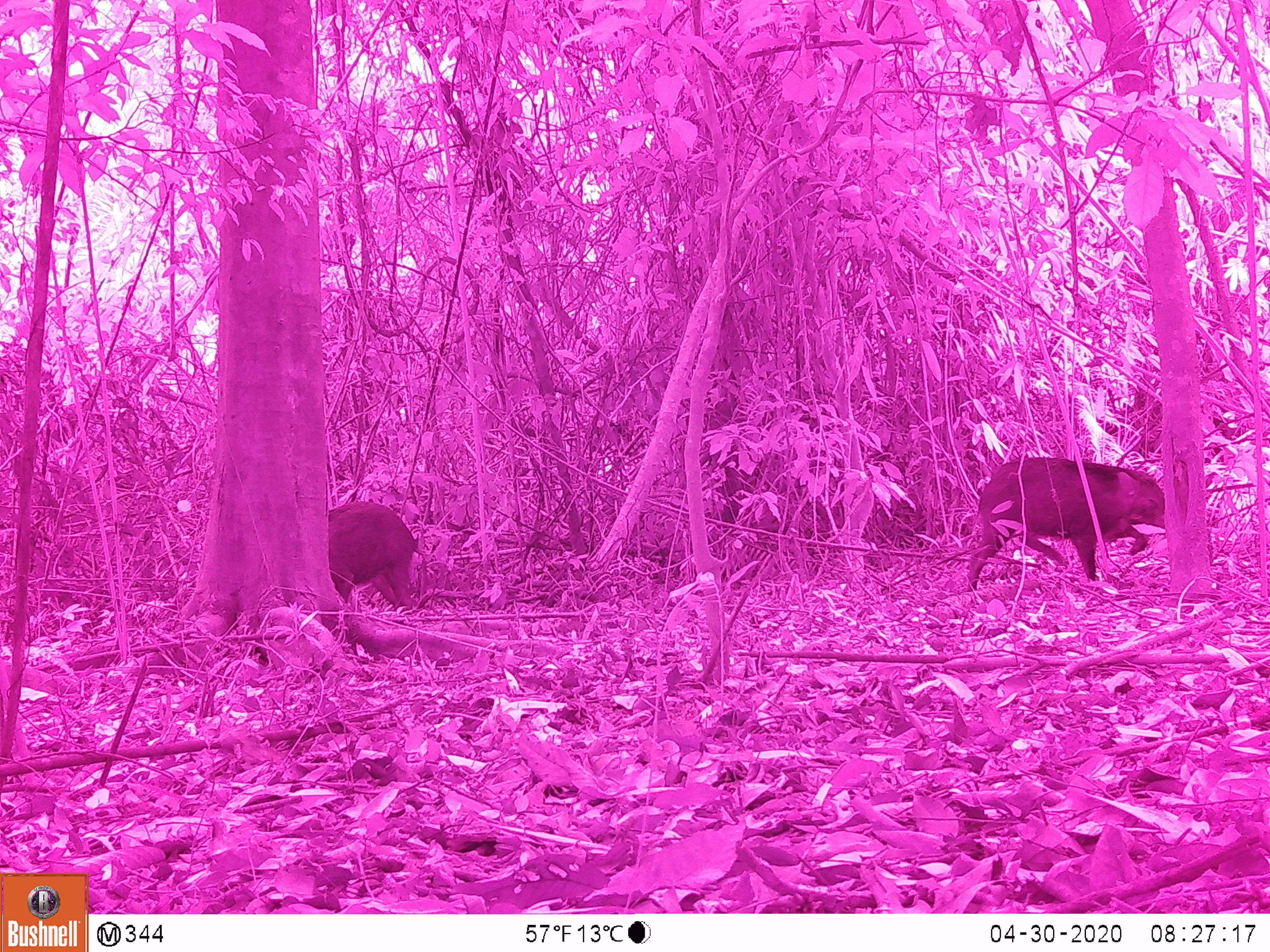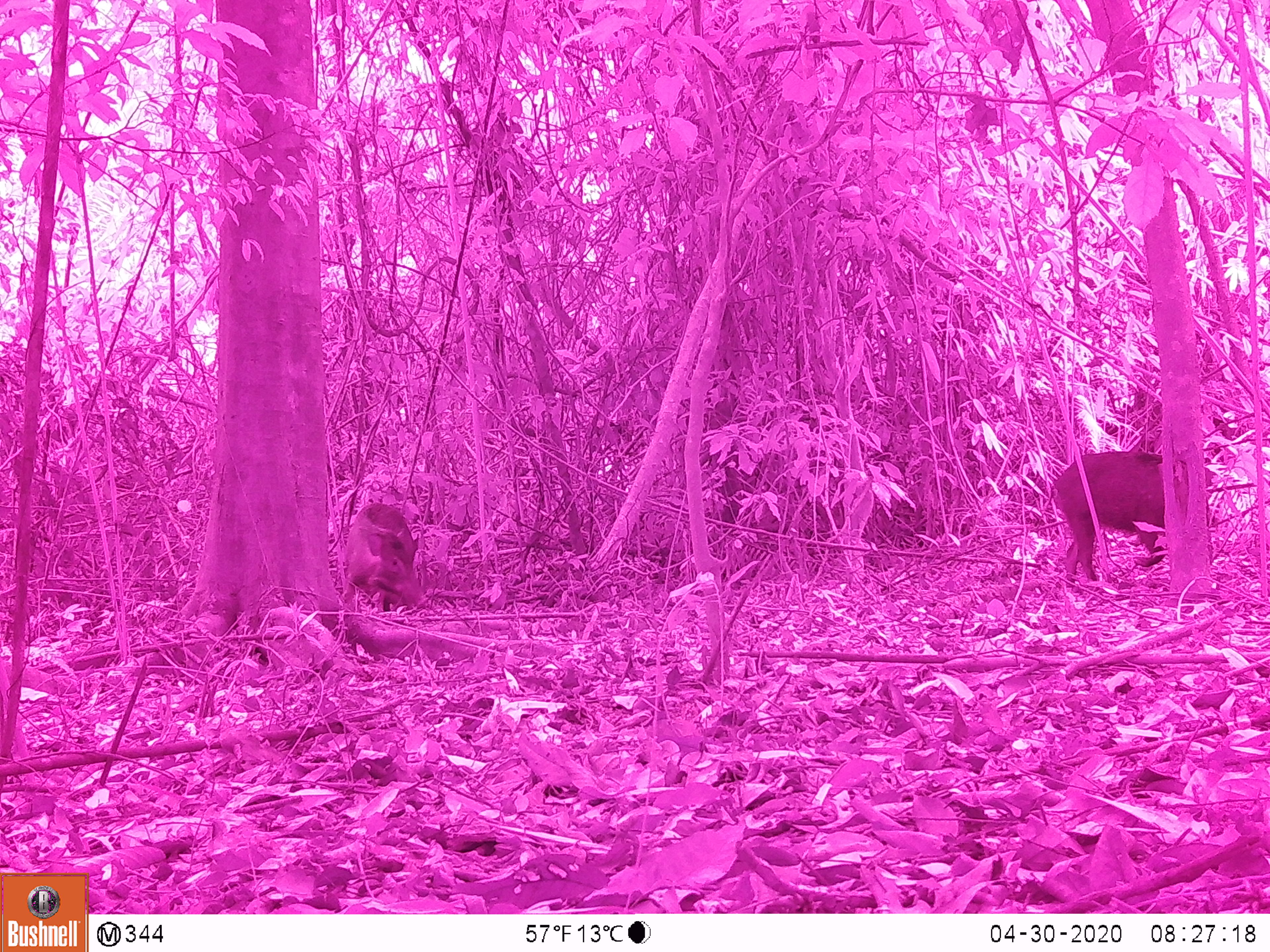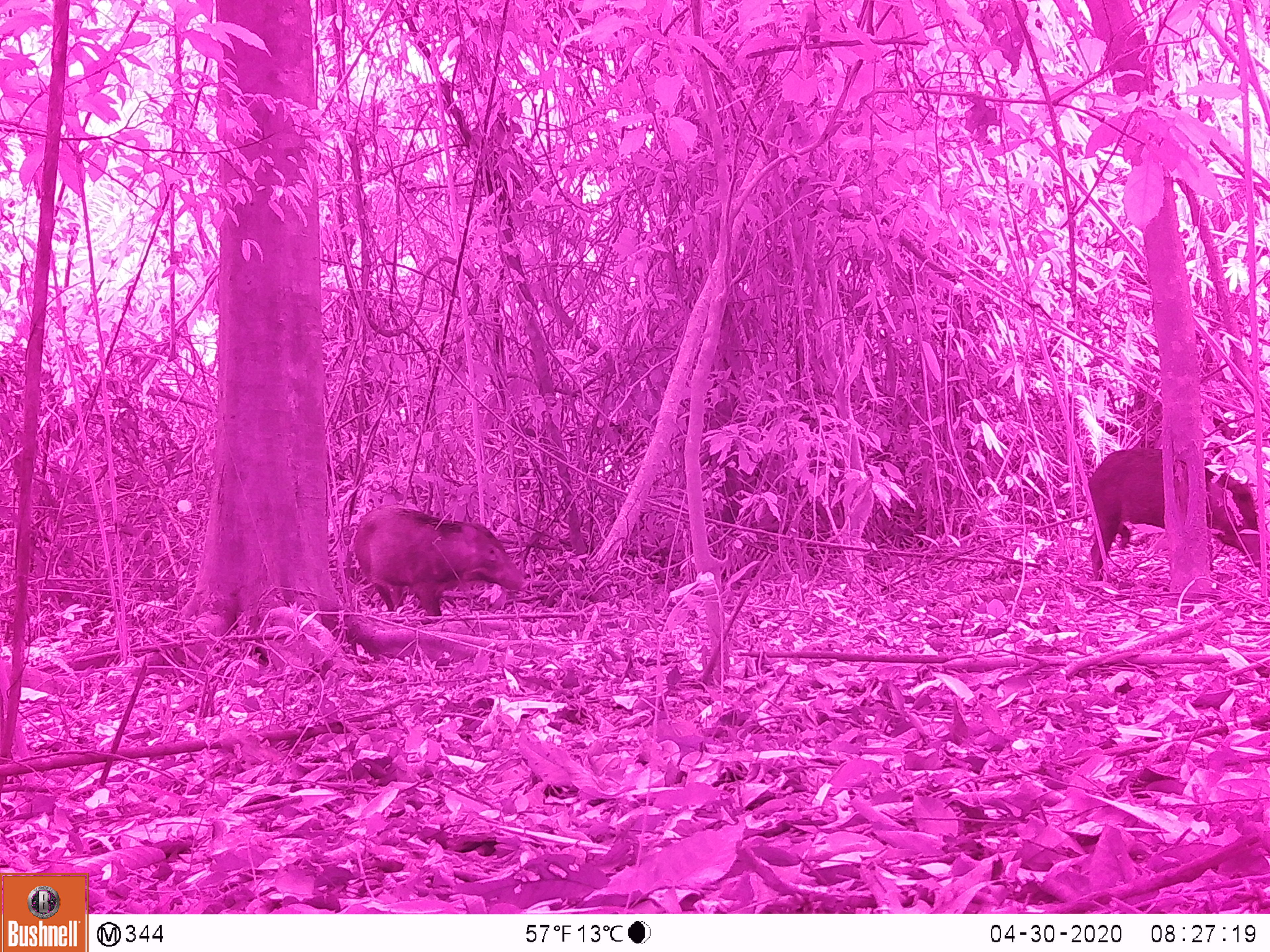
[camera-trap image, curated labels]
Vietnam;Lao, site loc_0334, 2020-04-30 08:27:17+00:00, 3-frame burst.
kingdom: Animalia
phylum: Chordata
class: Mammalia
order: Artiodactyla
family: Suidae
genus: Sus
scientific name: Sus scrofa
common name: eurasian wild pig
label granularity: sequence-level